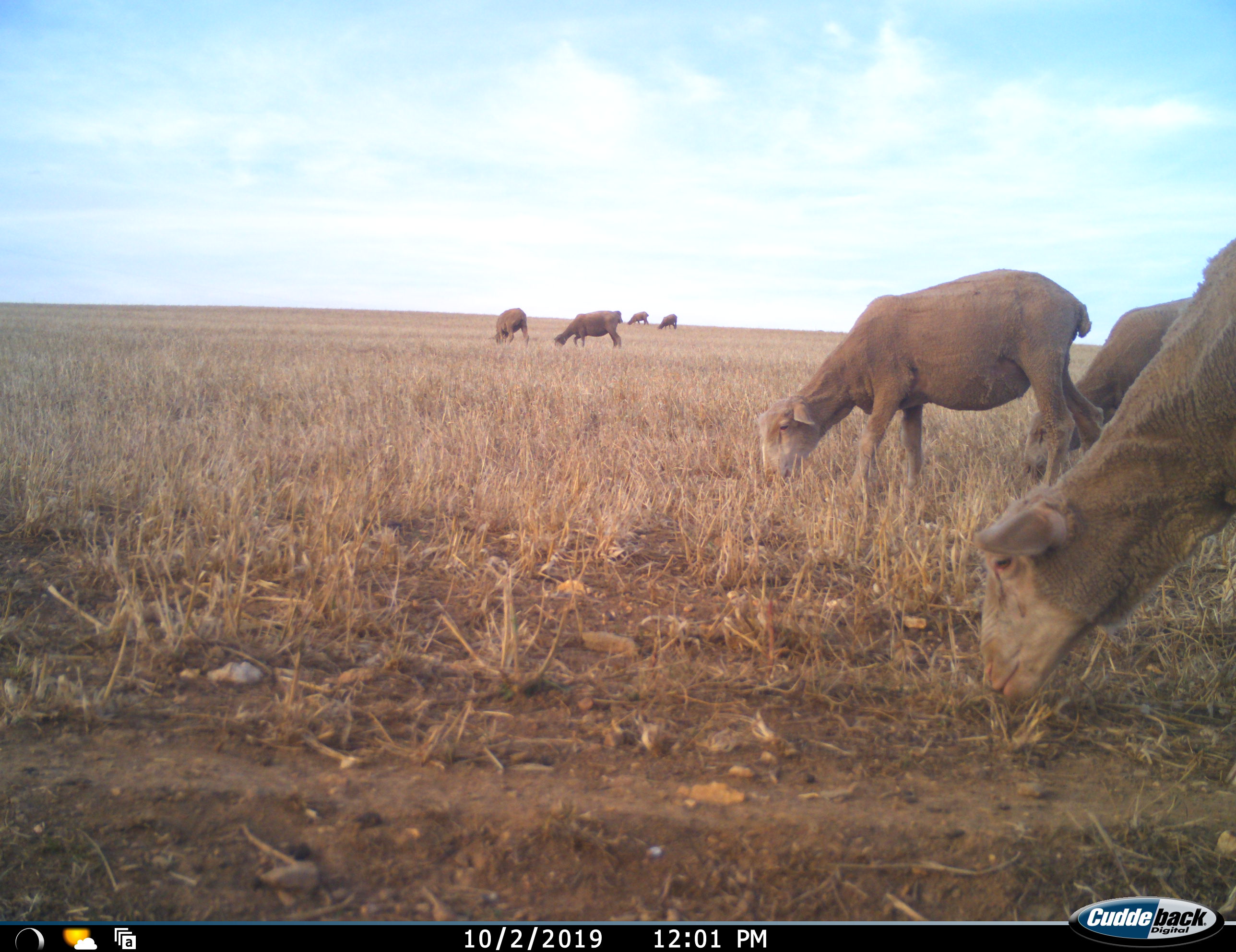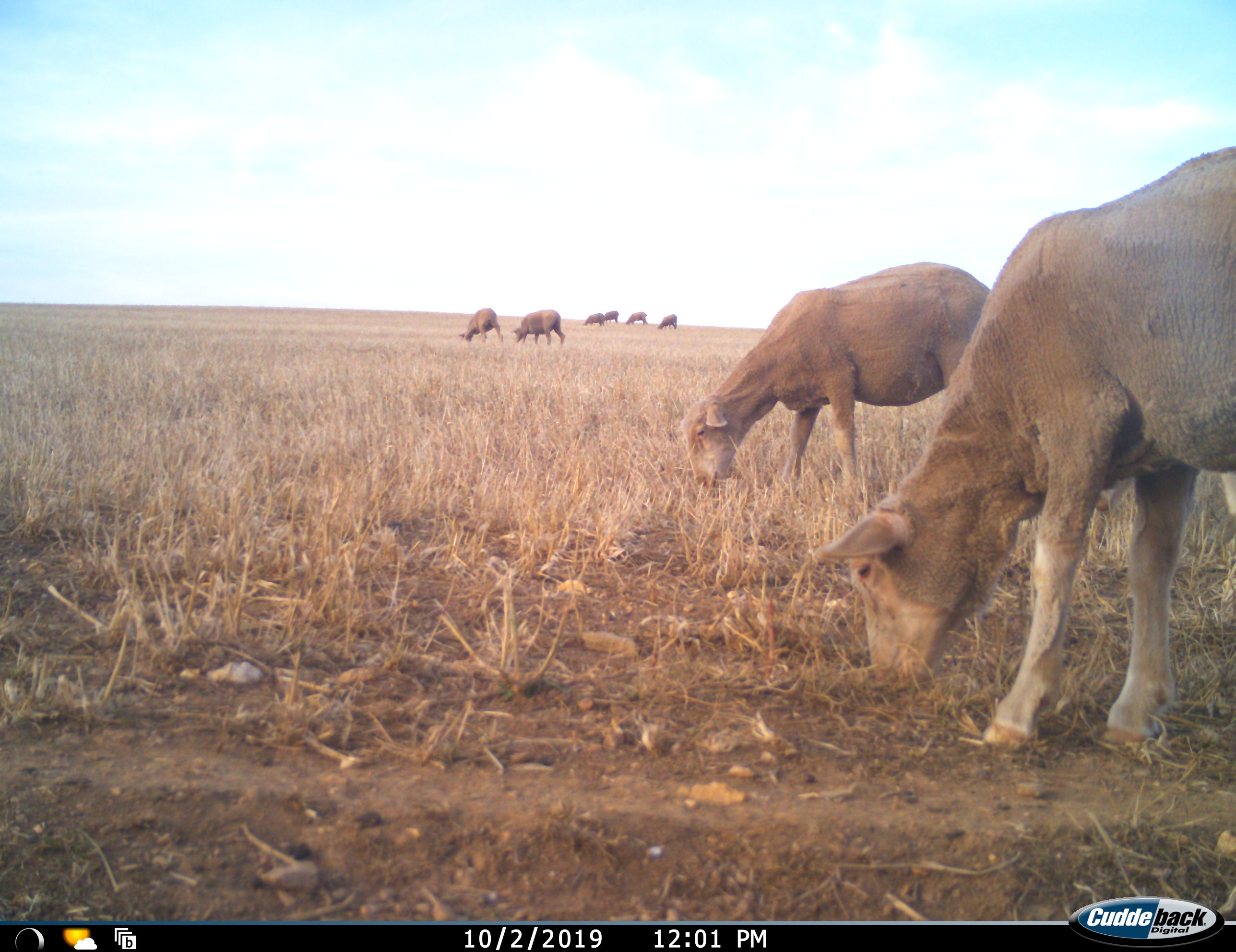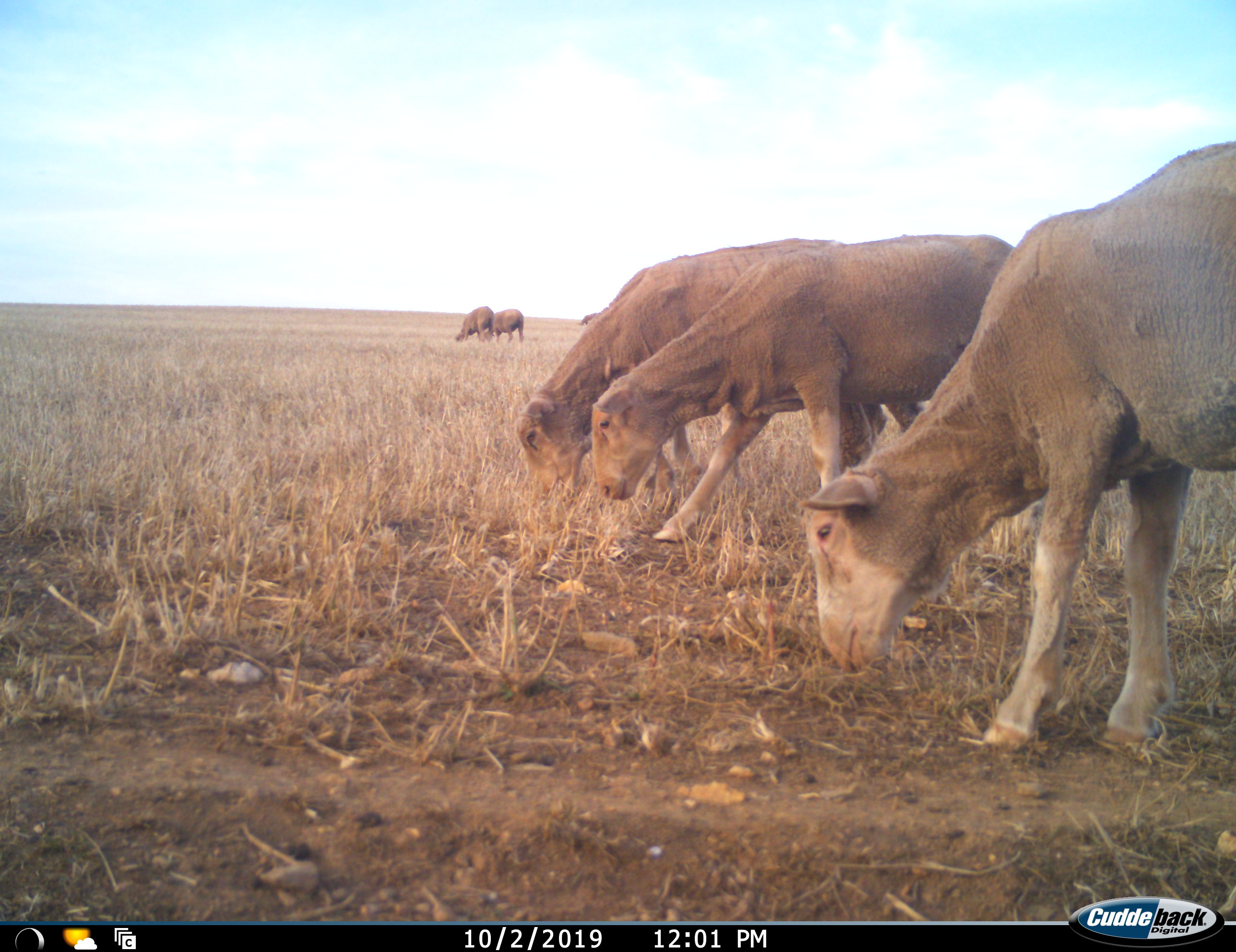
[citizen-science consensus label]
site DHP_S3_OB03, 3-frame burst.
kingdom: Animalia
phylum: Chordata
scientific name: Vertebrata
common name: domestic animal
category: domesticanimal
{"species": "domesticanimal (domestic animal) (Vertebrata)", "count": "9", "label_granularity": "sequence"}